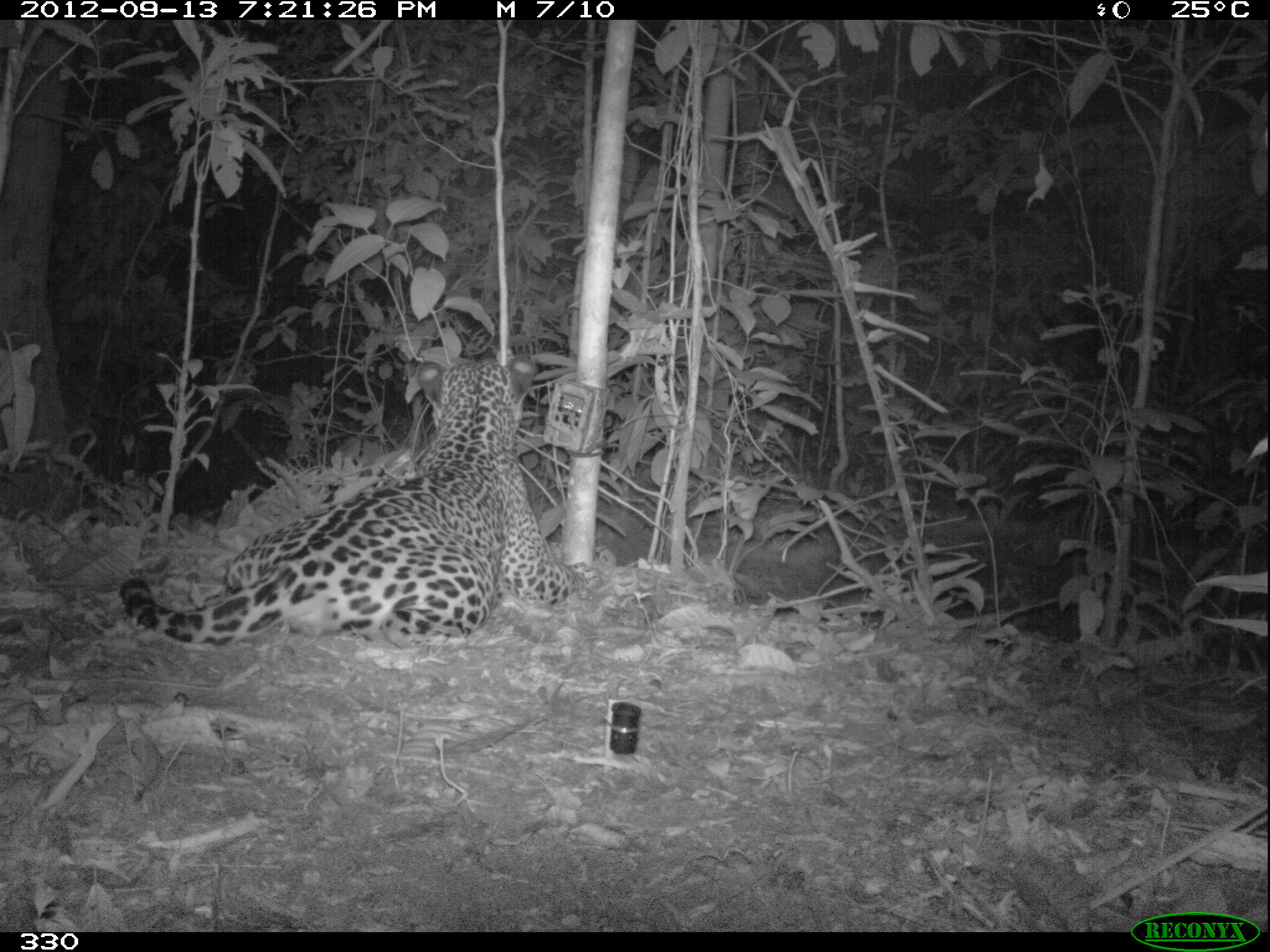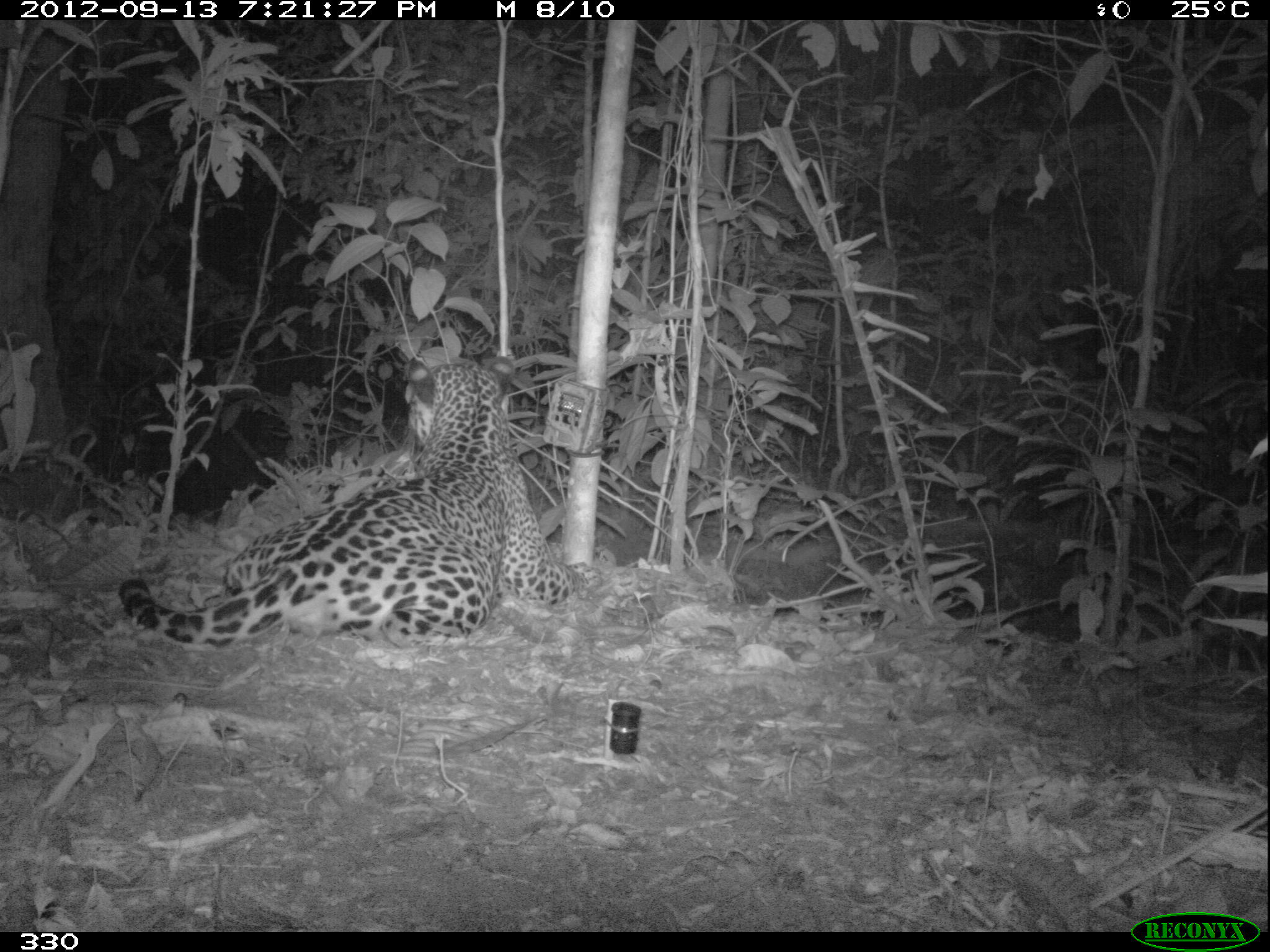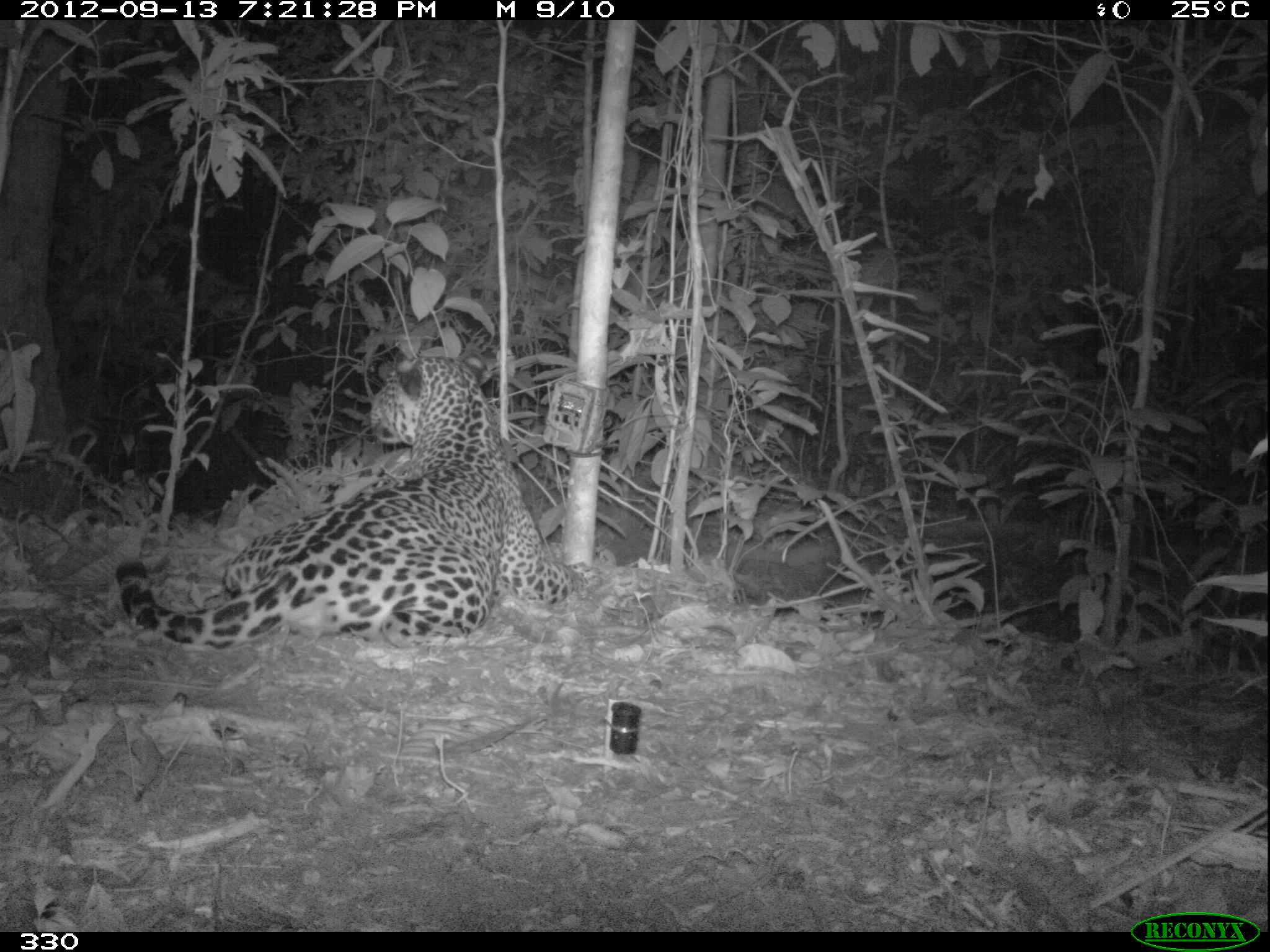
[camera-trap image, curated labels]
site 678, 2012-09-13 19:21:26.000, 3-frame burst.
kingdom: Animalia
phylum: Chordata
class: Mammalia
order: Carnivora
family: Felidae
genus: Panthera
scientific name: Panthera onca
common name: jaguar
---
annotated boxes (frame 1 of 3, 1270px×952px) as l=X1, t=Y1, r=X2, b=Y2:
panthera onca: l=119, t=354, r=603, b=648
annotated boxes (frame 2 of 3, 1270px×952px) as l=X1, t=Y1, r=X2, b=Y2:
panthera onca: l=118, t=355, r=602, b=645